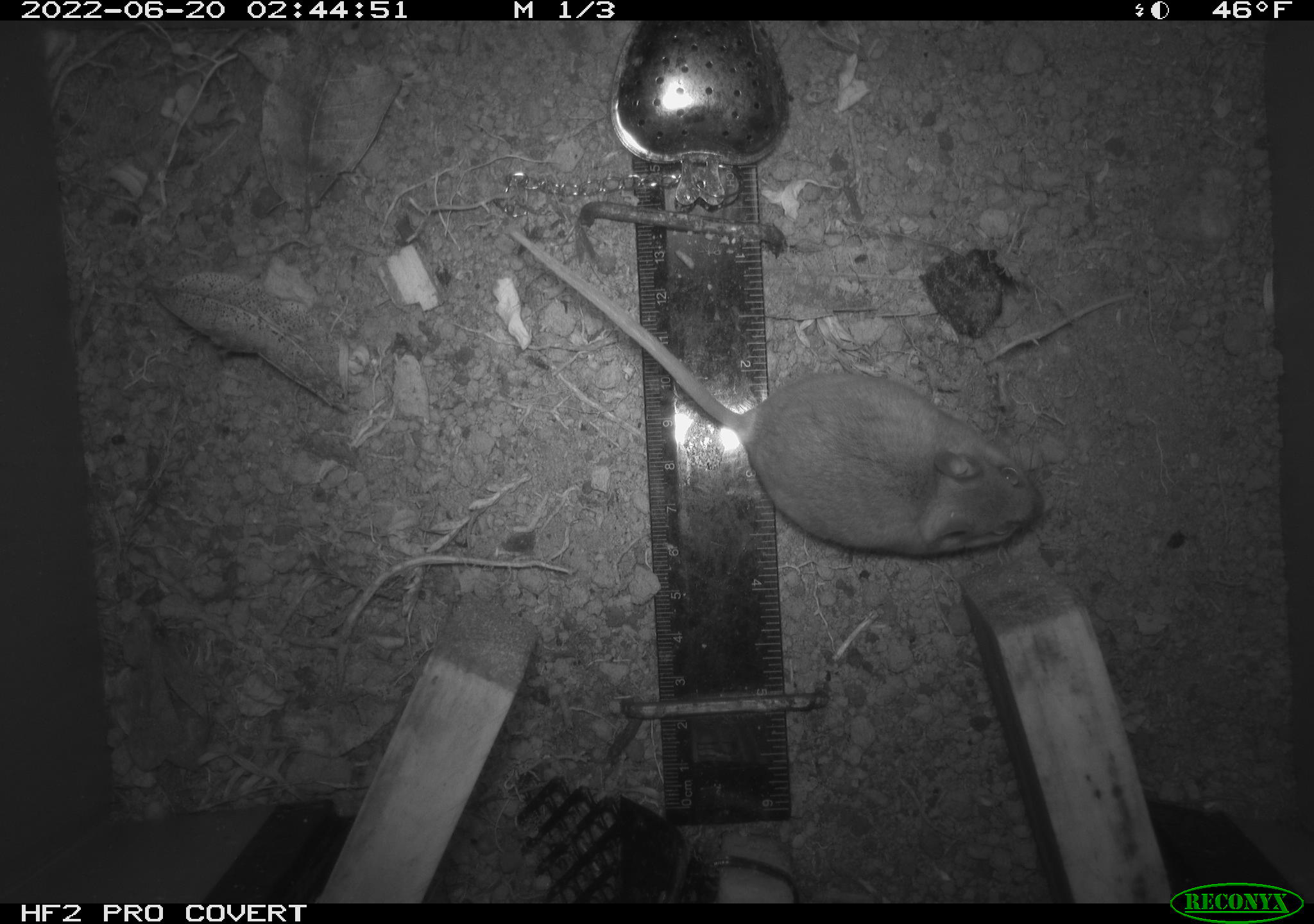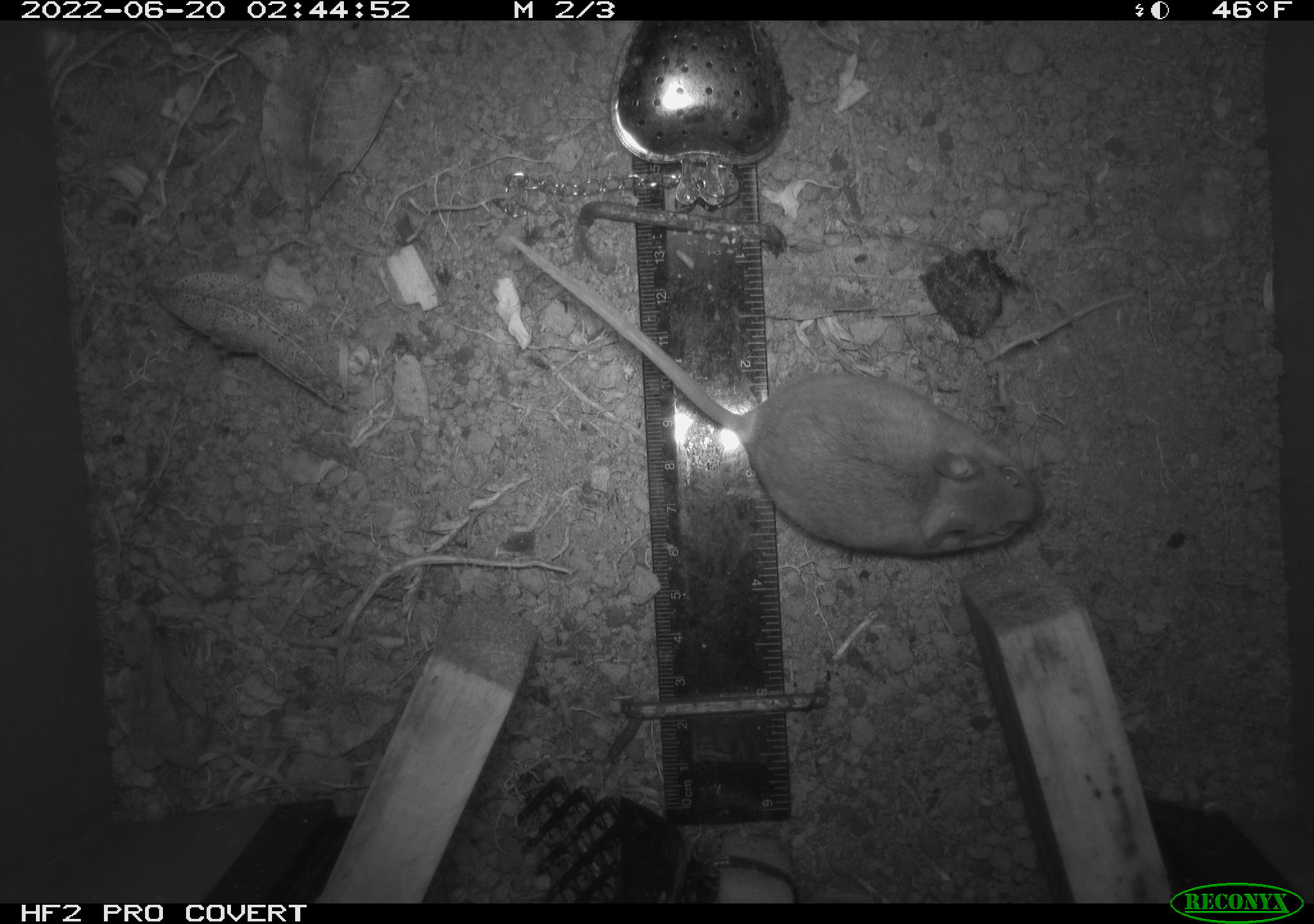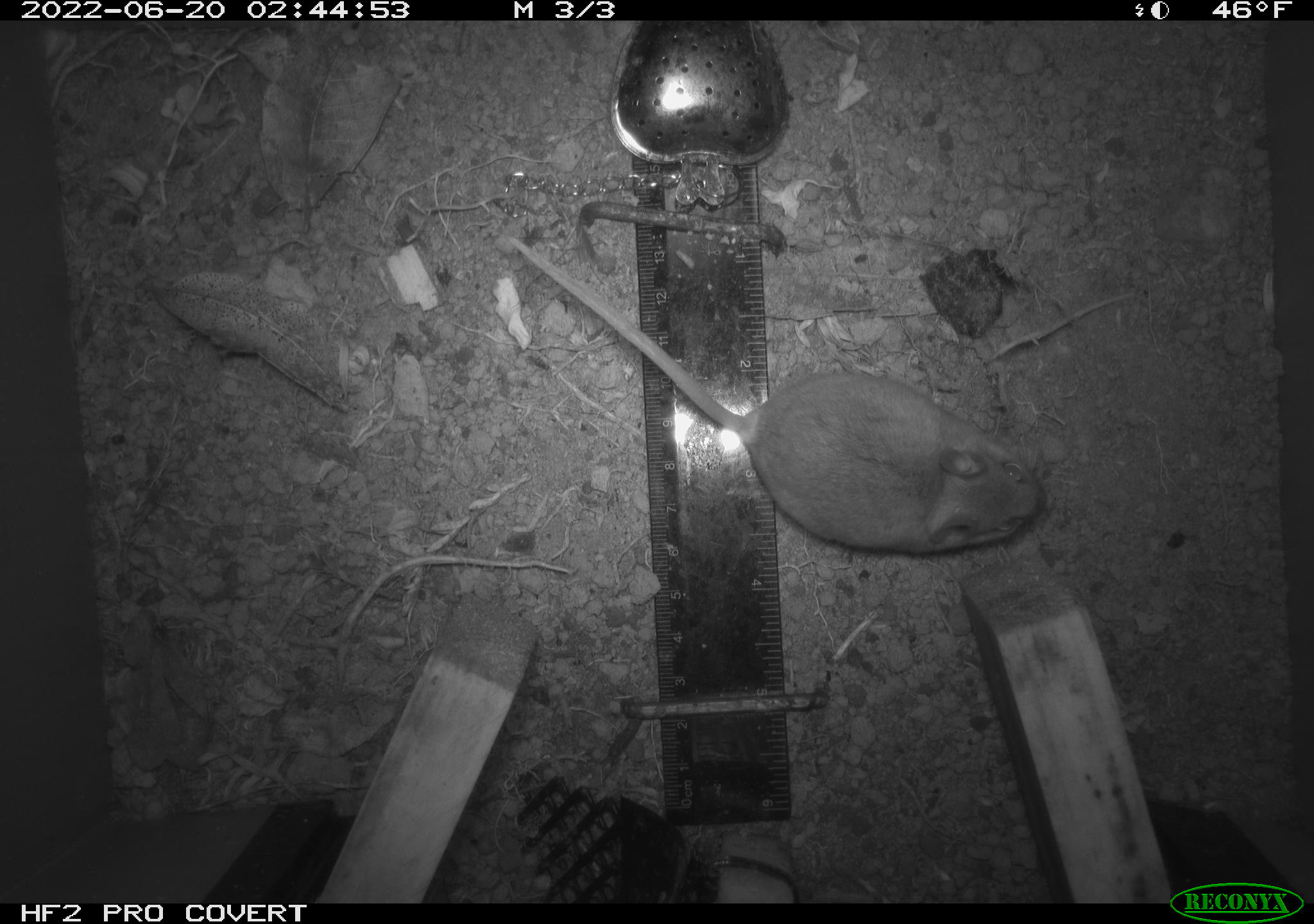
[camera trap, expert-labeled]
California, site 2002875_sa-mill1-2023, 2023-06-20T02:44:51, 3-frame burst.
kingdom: Animalia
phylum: Chordata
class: Mammalia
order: Rodentia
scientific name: Rodentia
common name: mouse species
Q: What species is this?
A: Mouse species (Rodentia).